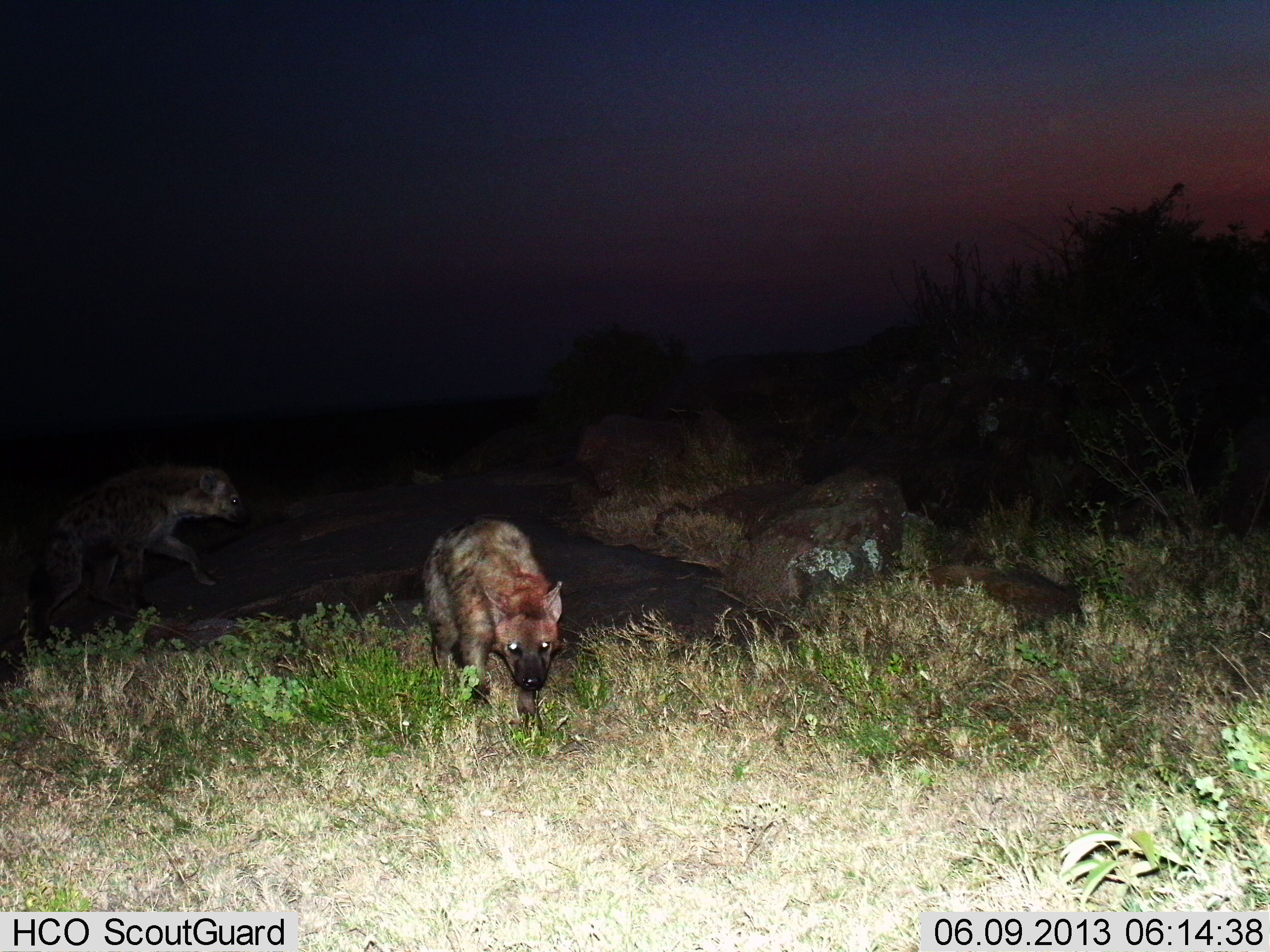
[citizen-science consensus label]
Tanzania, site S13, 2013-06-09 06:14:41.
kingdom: Animalia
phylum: Chordata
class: Mammalia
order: Carnivora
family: Hyaenidae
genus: Crocuta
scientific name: Crocuta crocuta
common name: spotted hyena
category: hyenaspotted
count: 2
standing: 0%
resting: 0%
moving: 100%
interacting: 10%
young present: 0%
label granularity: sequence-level